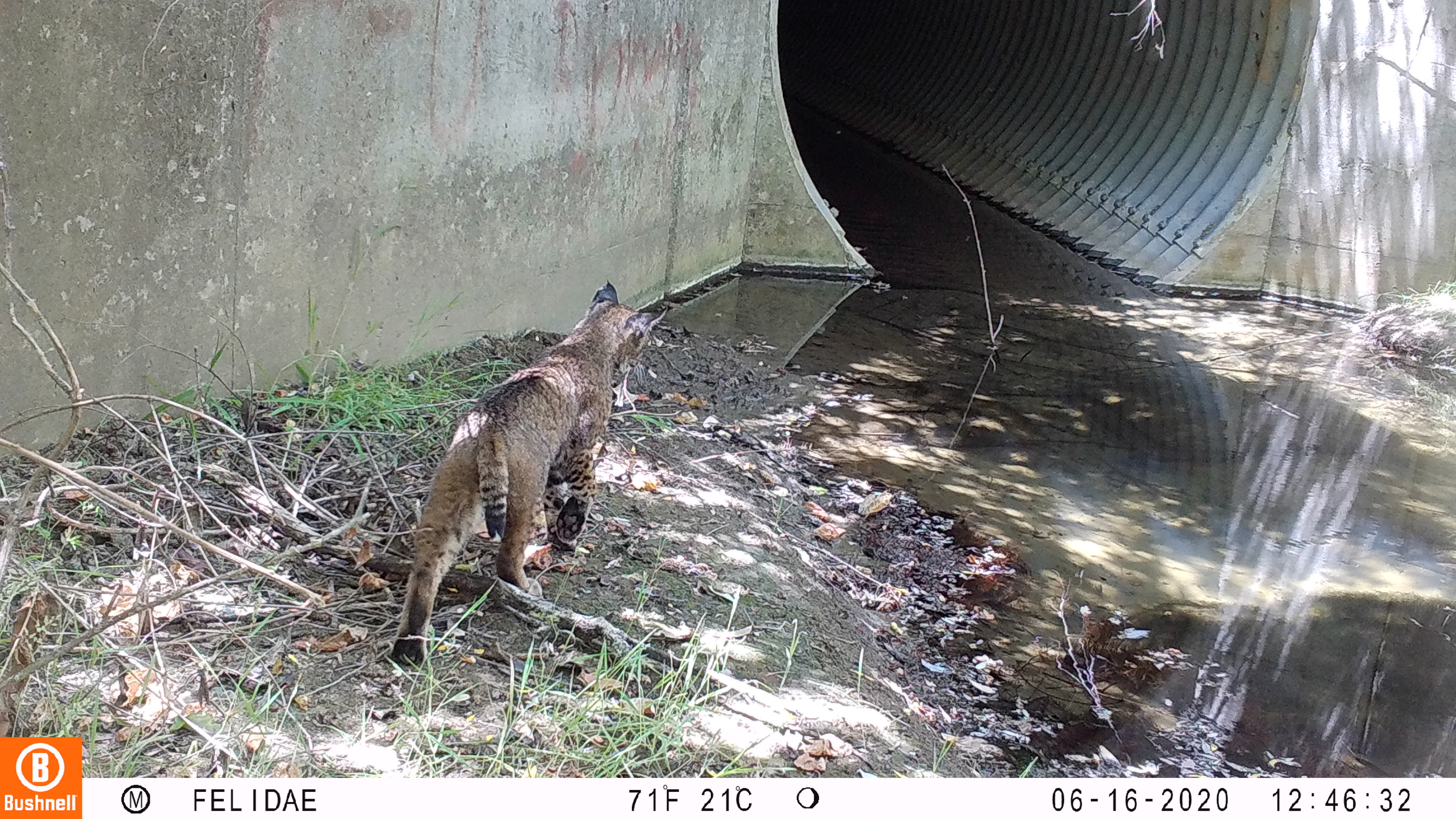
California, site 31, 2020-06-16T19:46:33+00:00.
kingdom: Animalia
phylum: Chordata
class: Mammalia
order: Carnivora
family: Felidae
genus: Lynx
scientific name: Lynx rufus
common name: bobcat